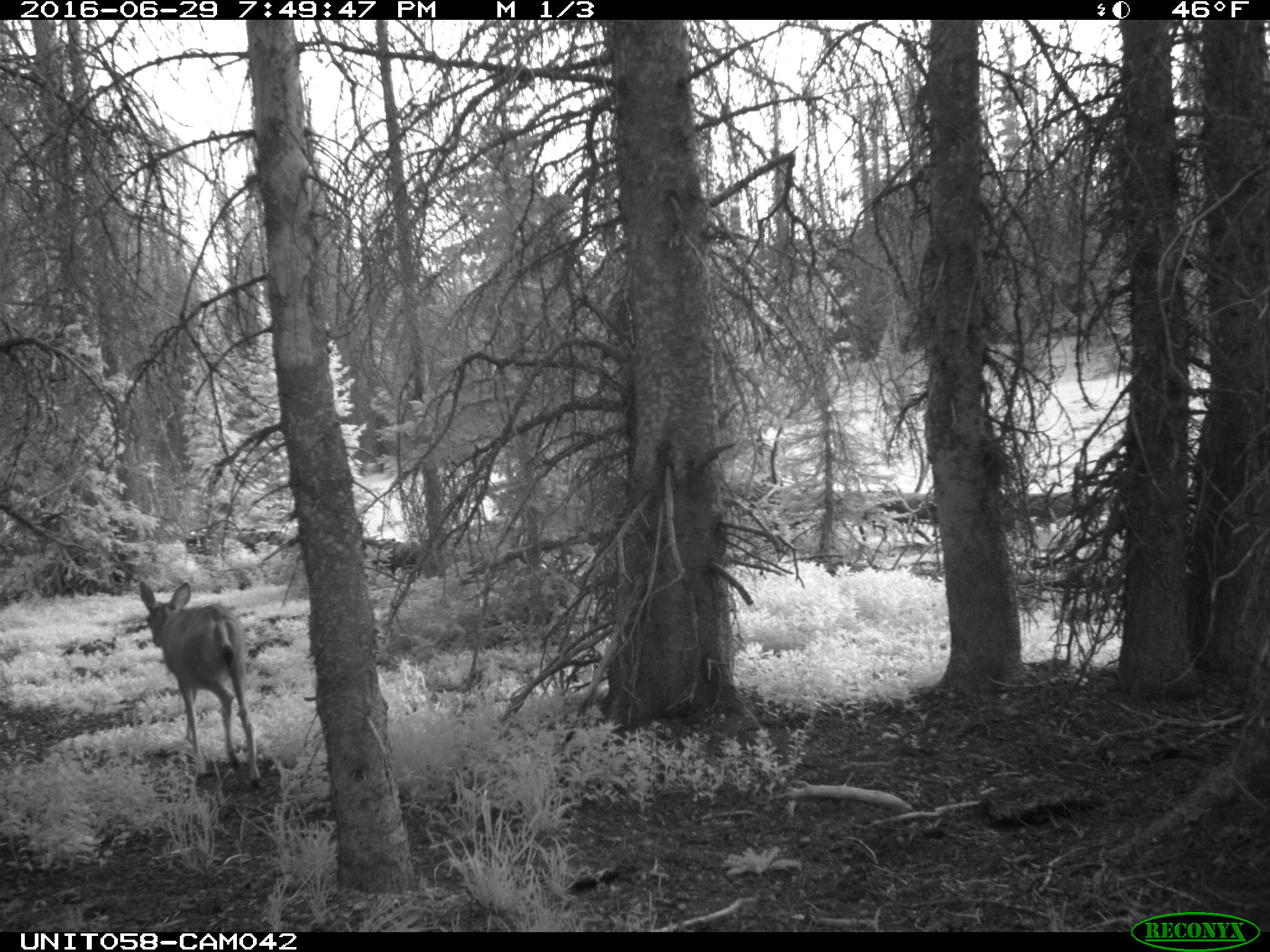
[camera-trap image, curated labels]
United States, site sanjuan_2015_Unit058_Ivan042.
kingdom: Animalia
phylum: Chordata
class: Mammalia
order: Artiodactyla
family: Cervidae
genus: Odocoileus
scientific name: Odocoileus hemionus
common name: mule deer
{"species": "Odocoileus hemionus (mule deer)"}